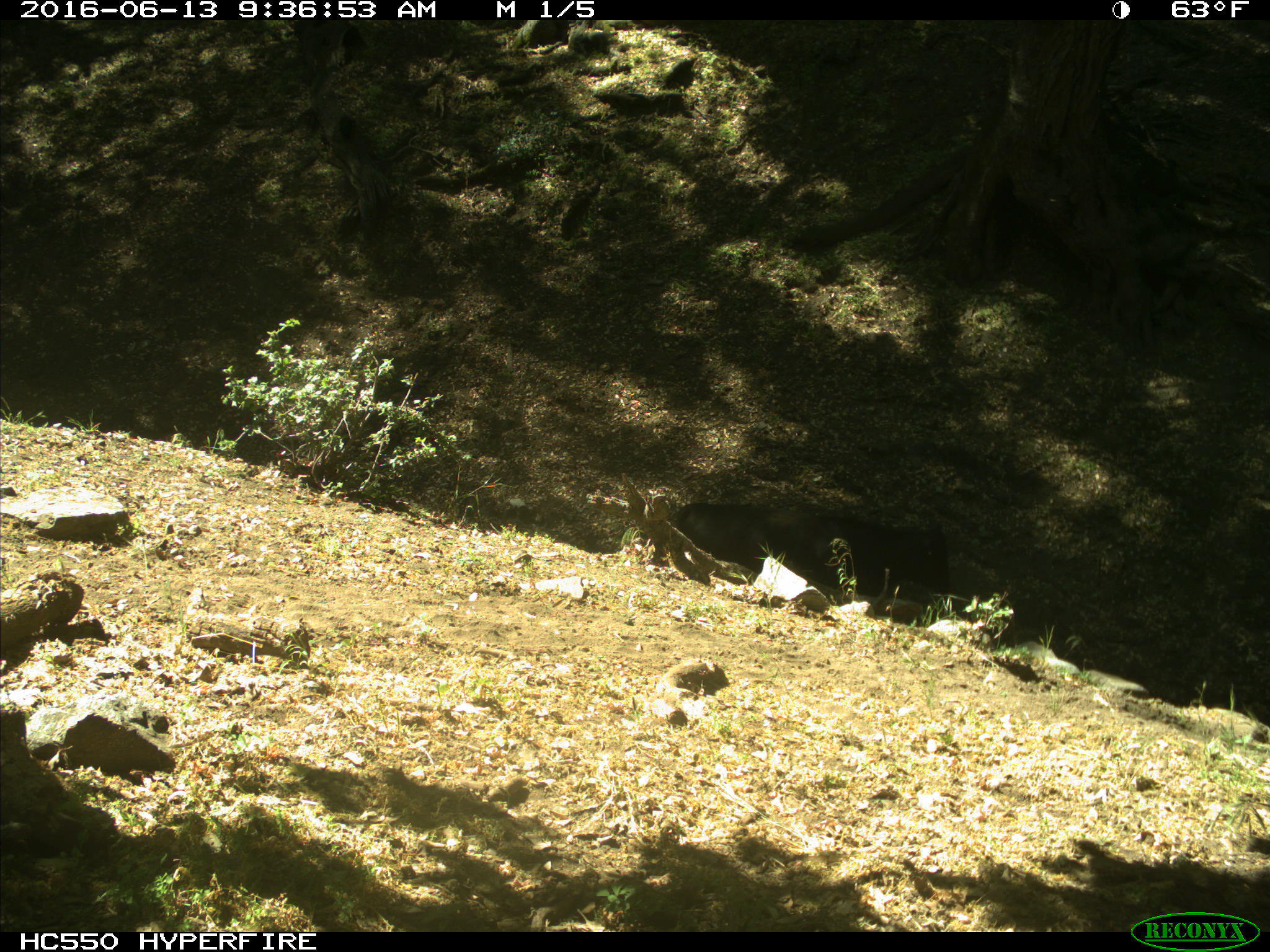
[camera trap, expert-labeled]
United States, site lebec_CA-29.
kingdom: Animalia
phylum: Chordata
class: Mammalia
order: Artiodactyla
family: Bovidae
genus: Bos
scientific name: Bos taurus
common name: domestic cow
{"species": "Bos taurus (domestic cow)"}